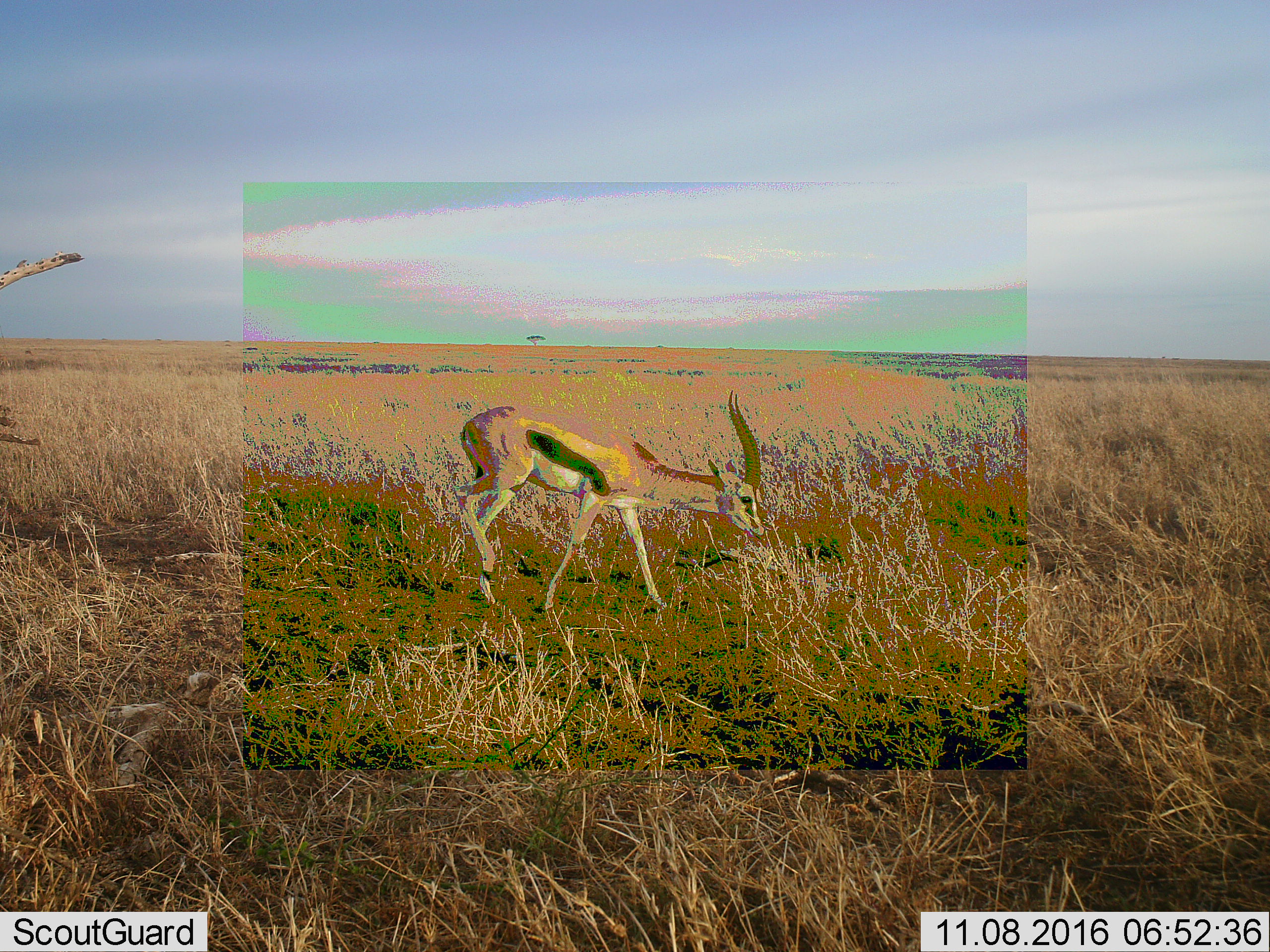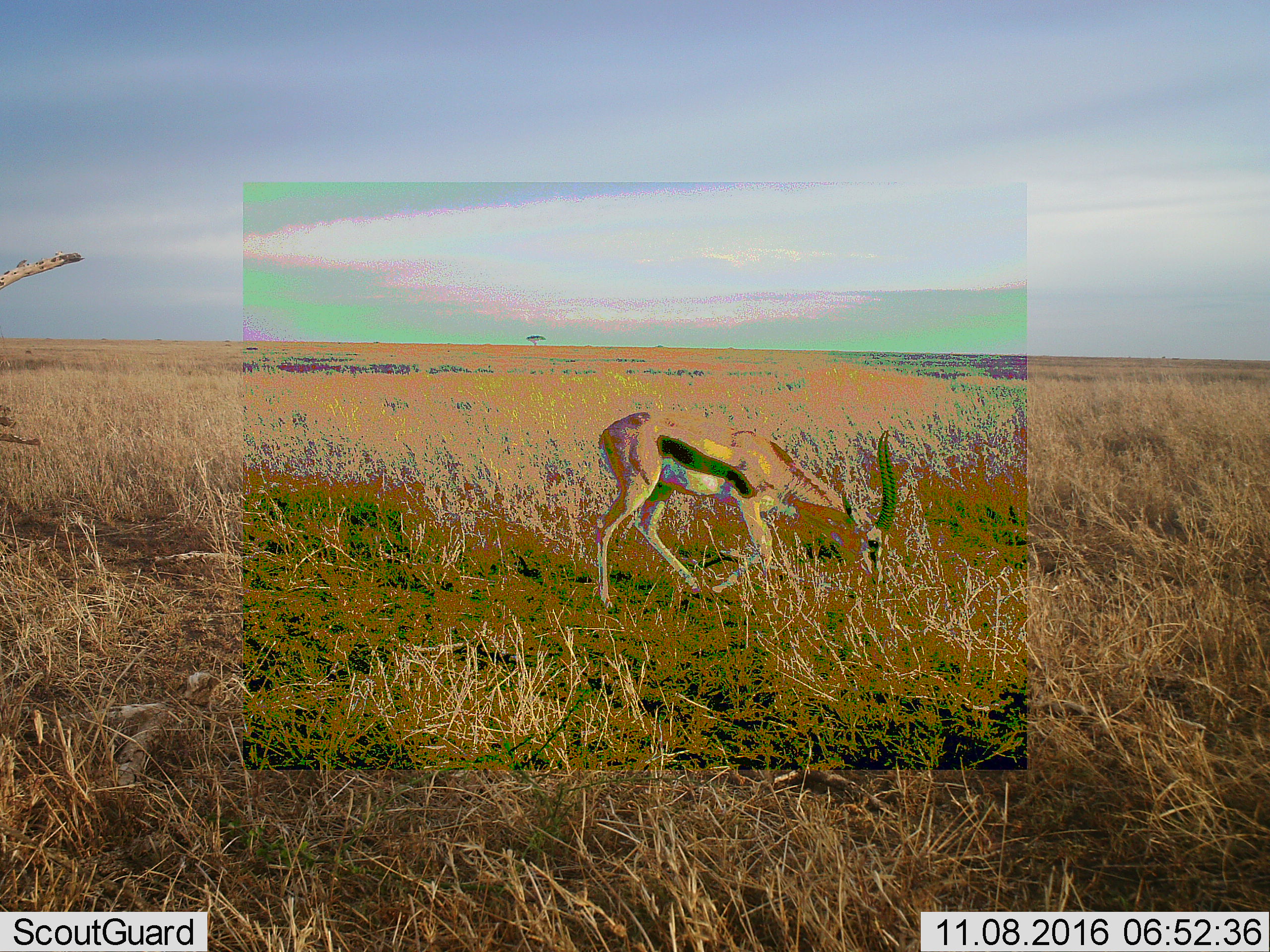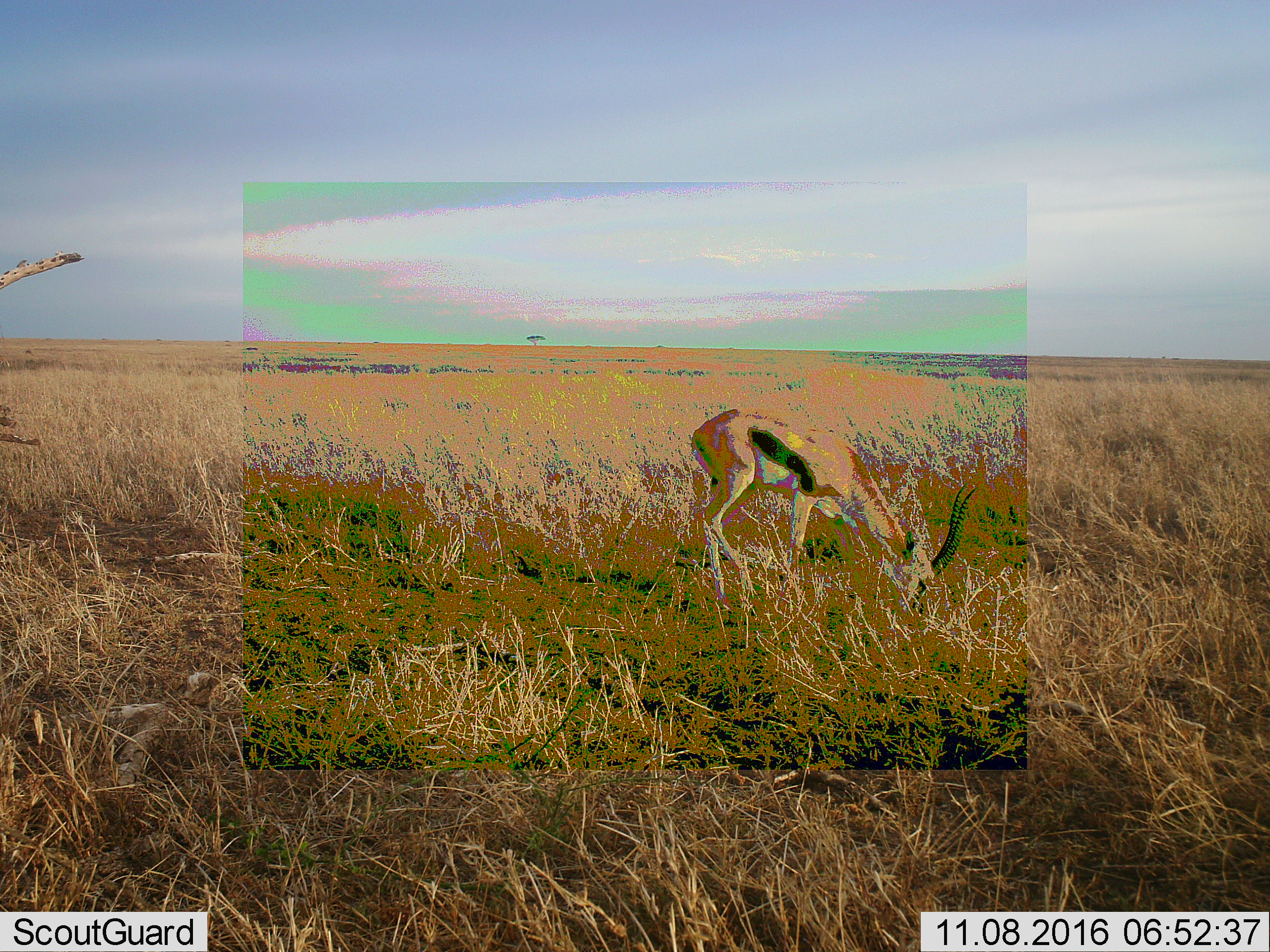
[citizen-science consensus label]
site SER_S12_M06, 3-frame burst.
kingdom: Animalia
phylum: Chordata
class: Mammalia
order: Artiodactyla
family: Bovidae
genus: Eudorcas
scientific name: Eudorcas thomsonii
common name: thomson's gazelle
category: gazellethomsons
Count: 1.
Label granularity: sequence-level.